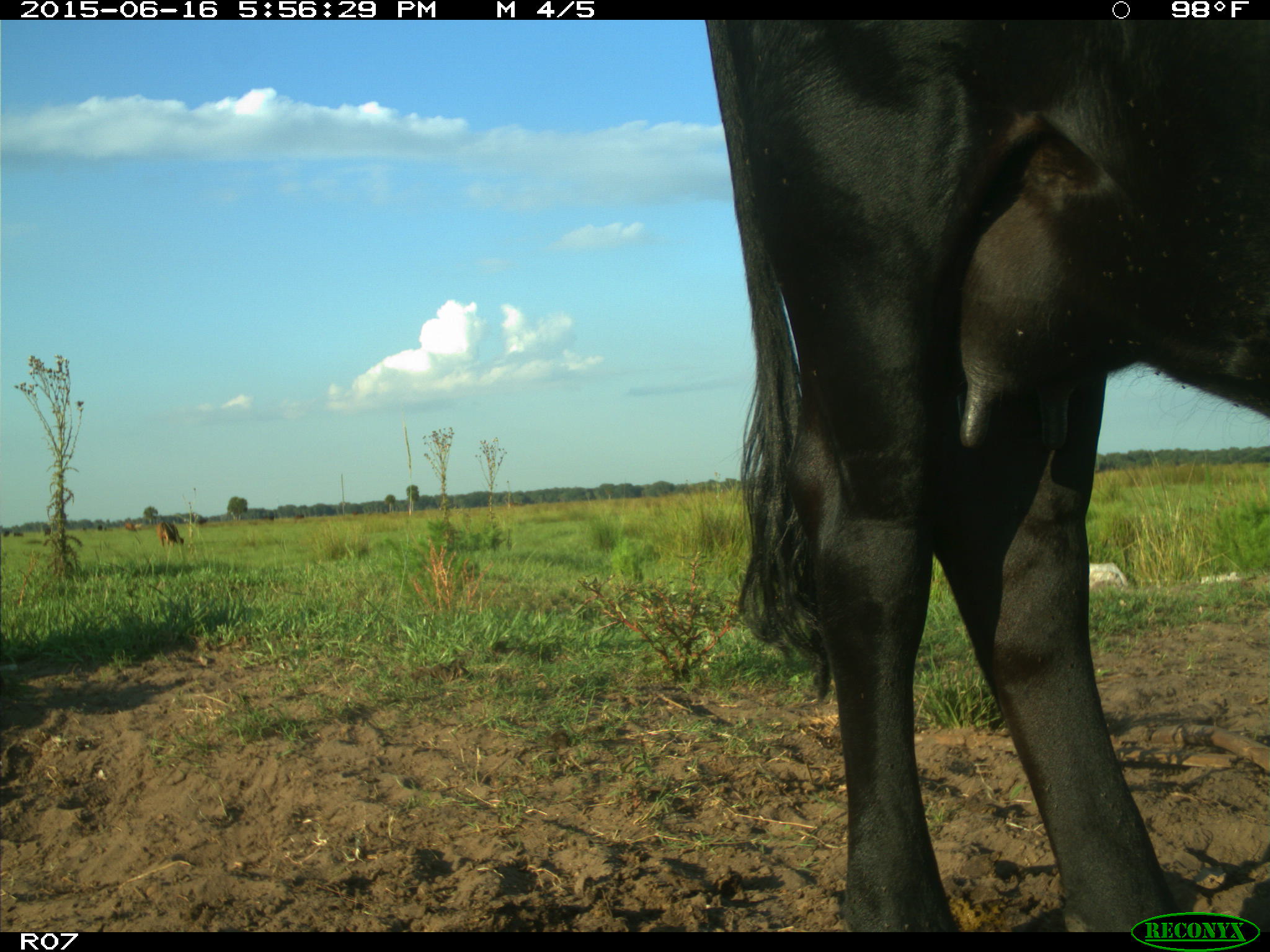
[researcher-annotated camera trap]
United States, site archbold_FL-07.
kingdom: Animalia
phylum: Chordata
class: Mammalia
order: Artiodactyla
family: Bovidae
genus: Bos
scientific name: Bos taurus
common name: domestic cow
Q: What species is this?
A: Bos taurus (domestic cow).